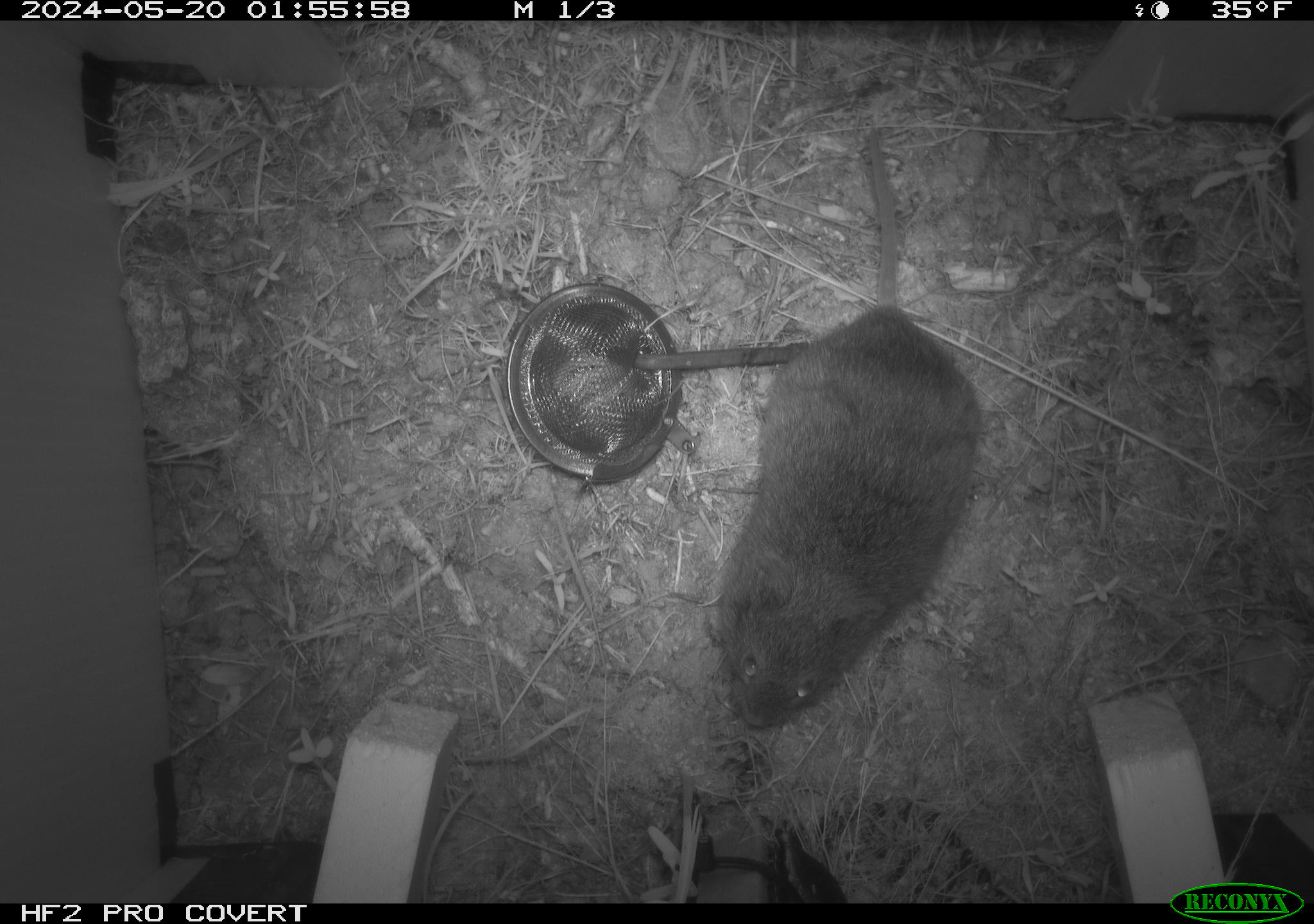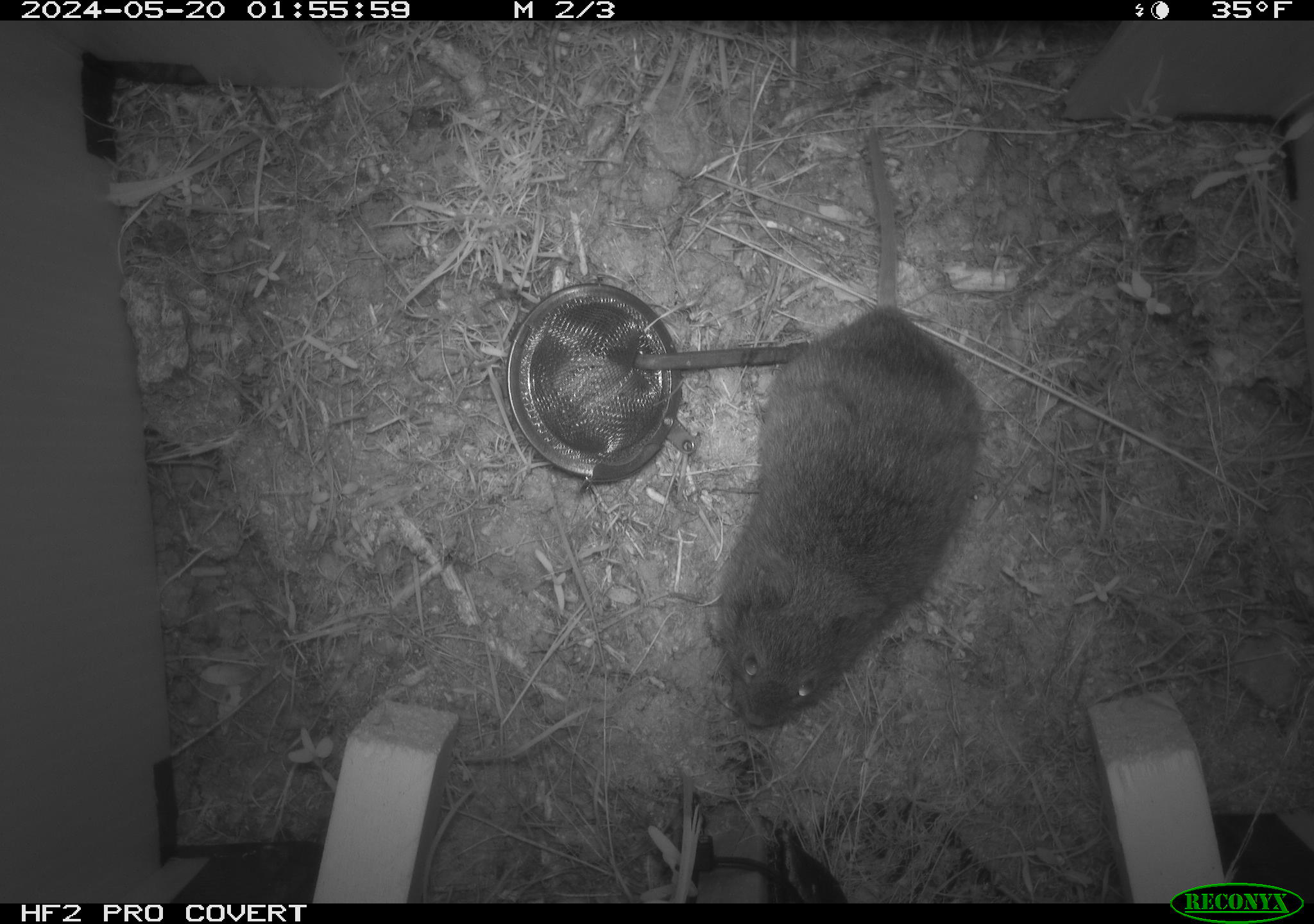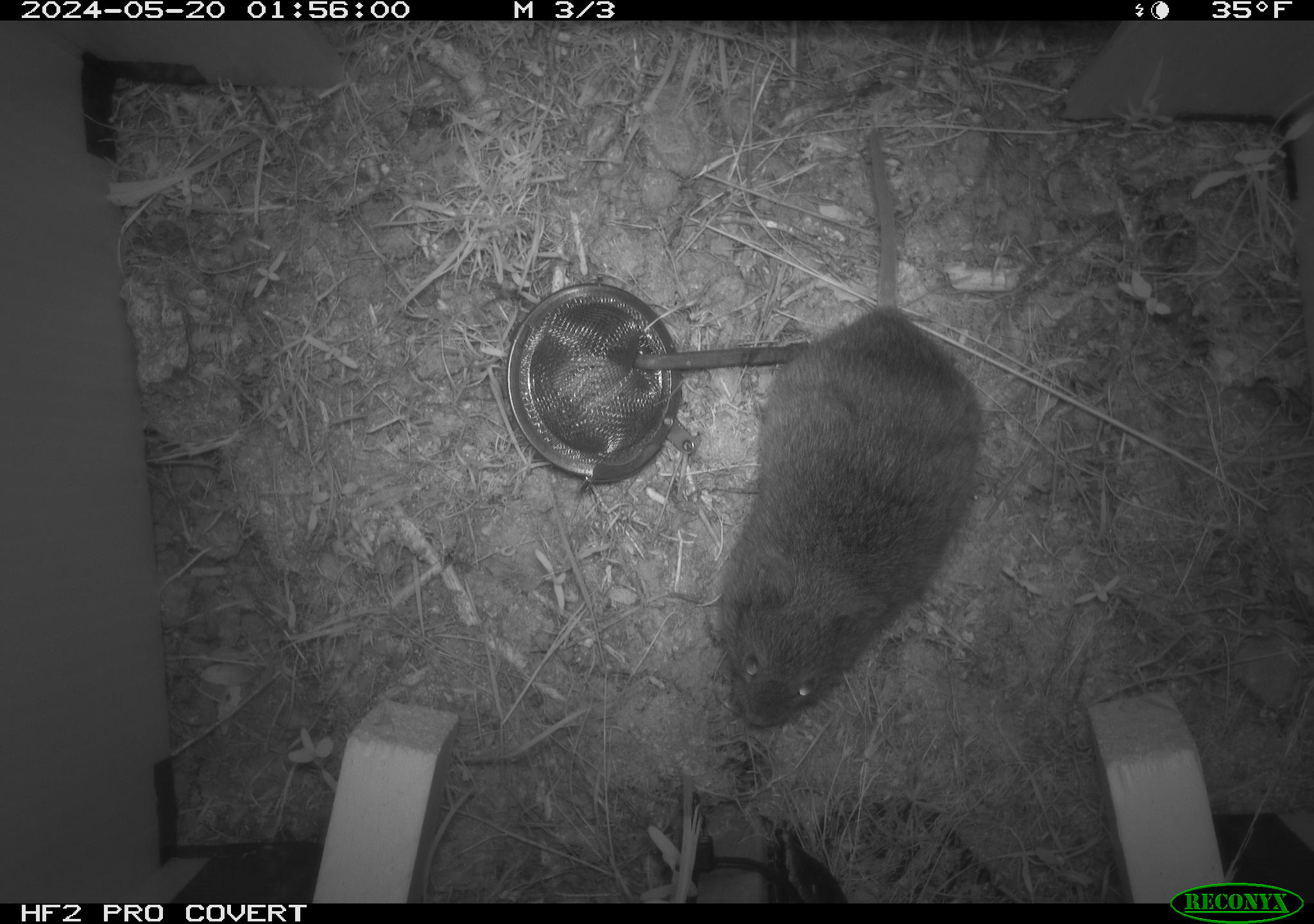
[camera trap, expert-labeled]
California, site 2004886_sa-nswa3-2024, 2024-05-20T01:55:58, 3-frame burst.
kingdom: Animalia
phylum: Chordata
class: Mammalia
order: Rodentia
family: Cricetidae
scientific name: Arvicolinae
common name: voles, lemmings, and muskrats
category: arvicolinae subfamily